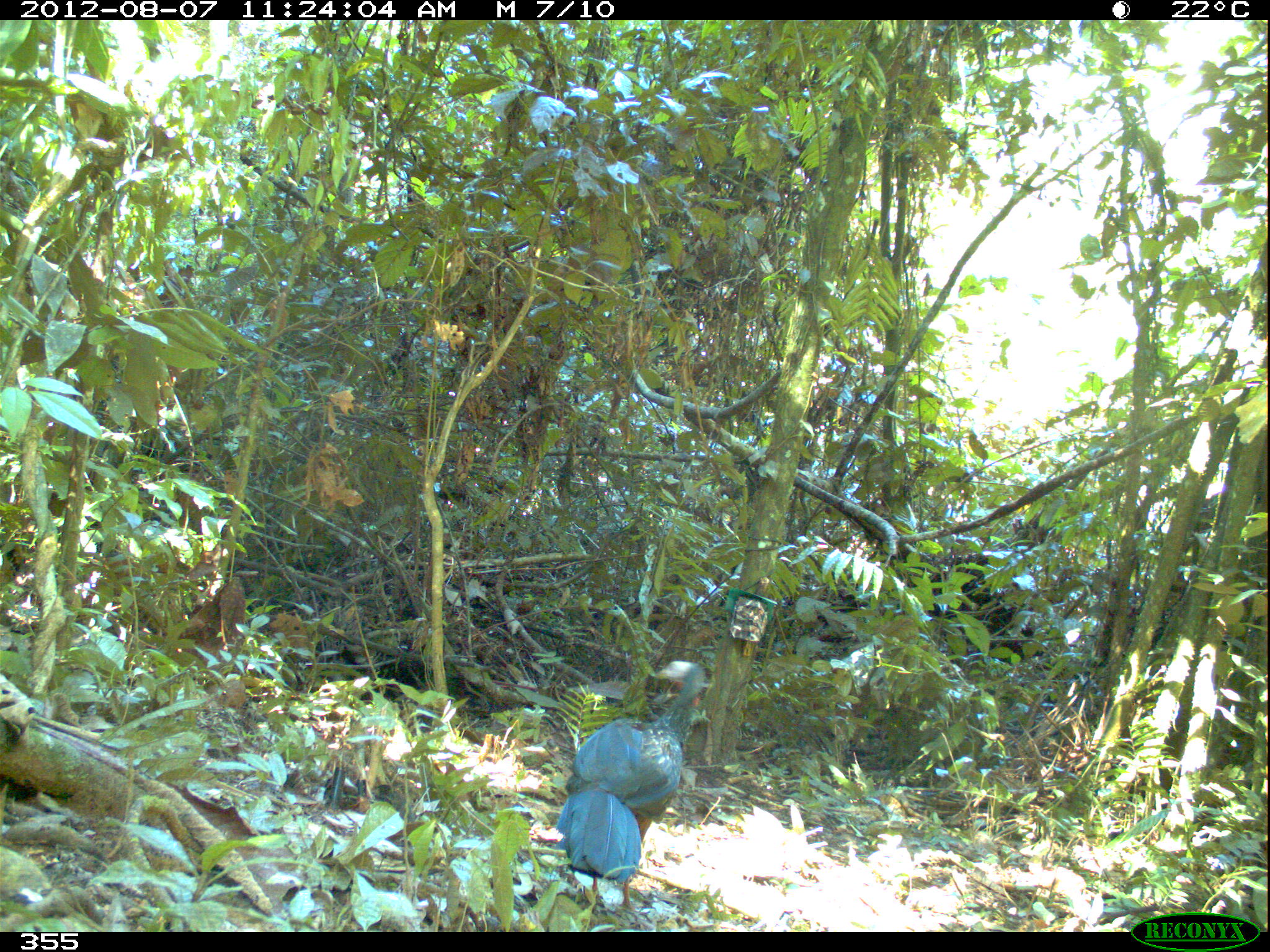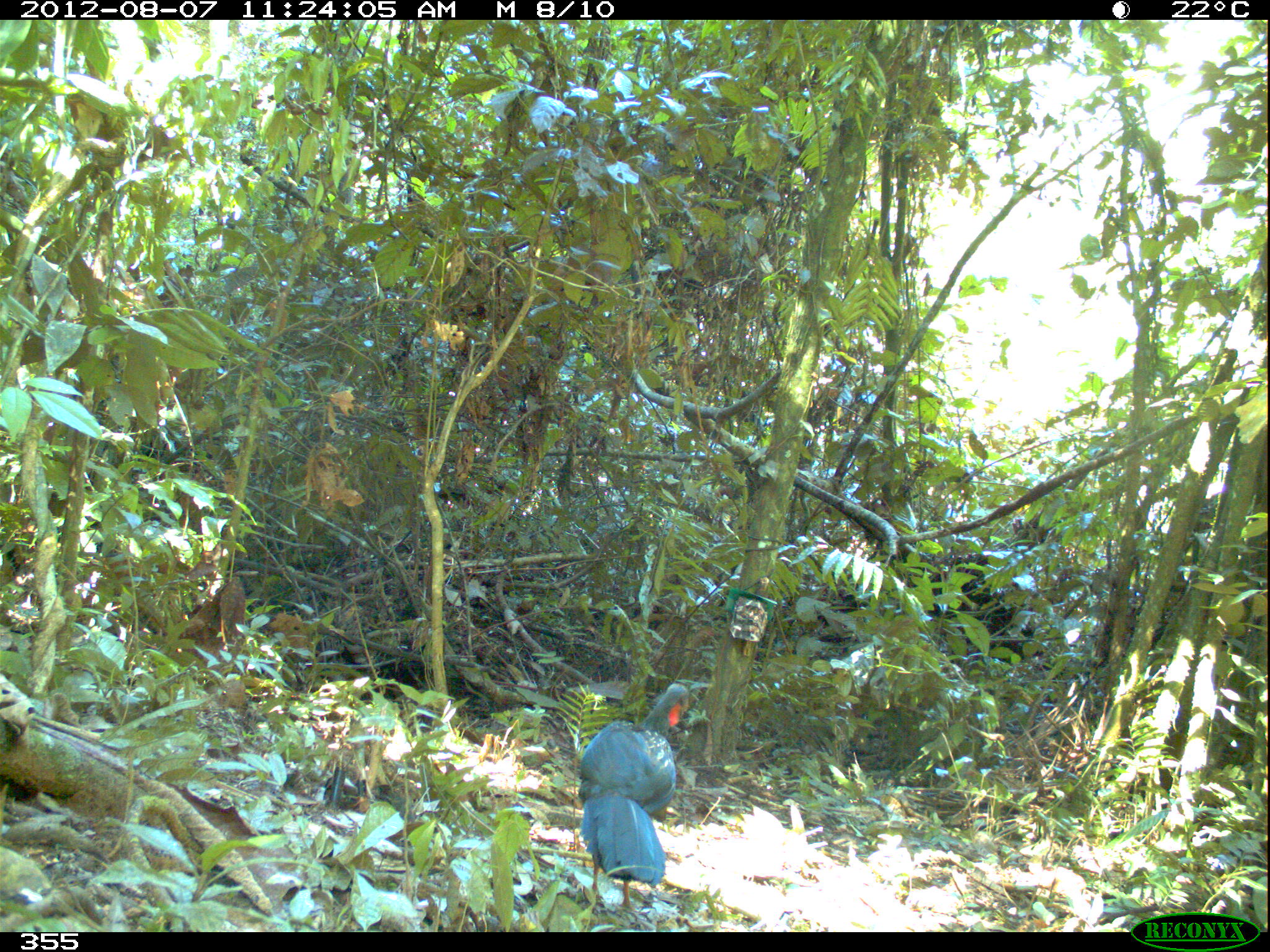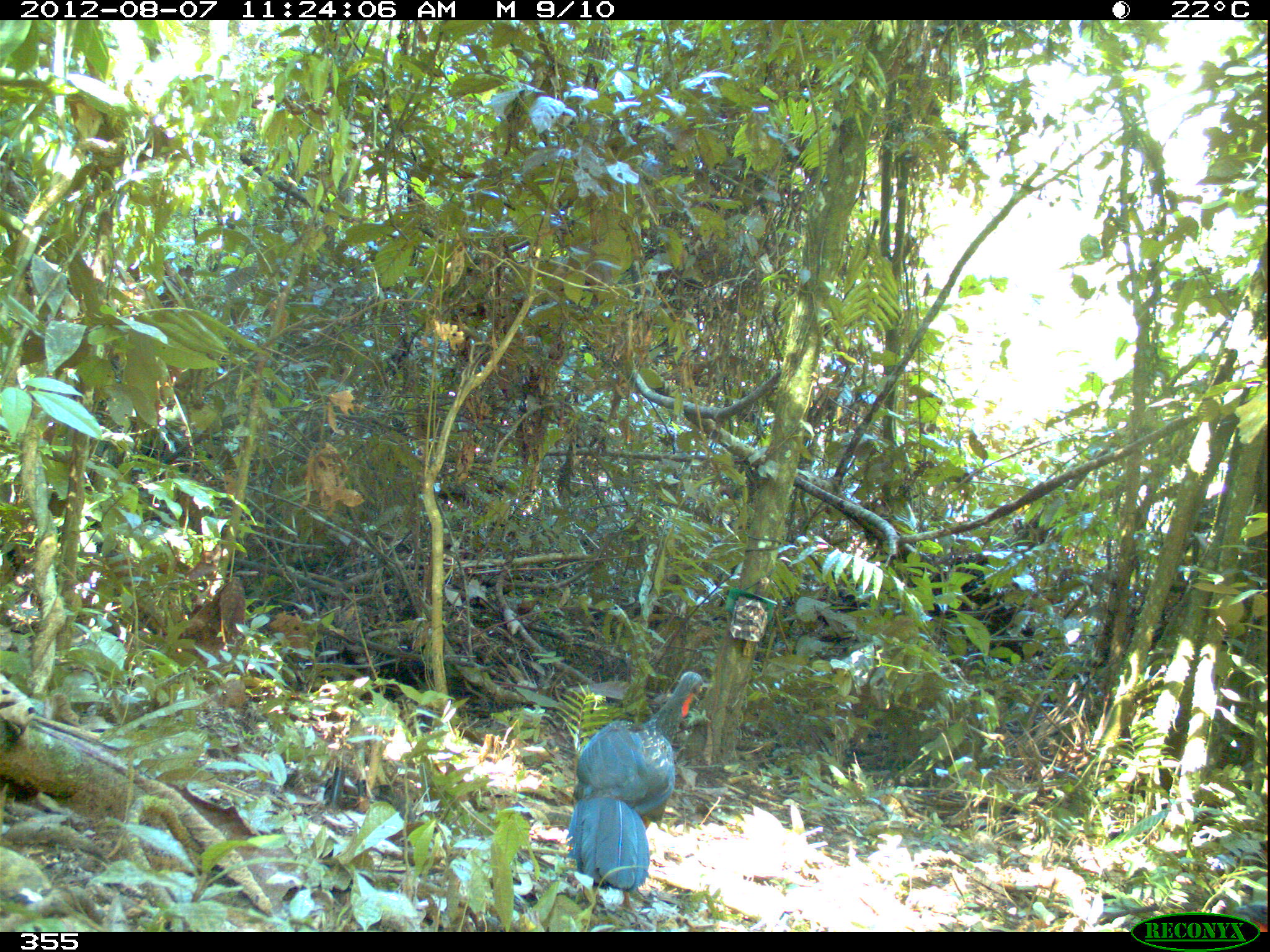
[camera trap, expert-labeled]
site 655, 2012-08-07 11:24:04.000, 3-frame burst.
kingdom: Animalia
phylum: Chordata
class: Aves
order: Galliformes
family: Cracidae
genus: Penelope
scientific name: Penelope jacquacu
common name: spix's guan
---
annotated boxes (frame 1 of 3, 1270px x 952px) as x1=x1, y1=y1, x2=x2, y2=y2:
penelope jacquacu: x1=556, y1=660, x2=705, y2=910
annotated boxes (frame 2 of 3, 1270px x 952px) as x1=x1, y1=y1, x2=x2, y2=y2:
penelope jacquacu: x1=577, y1=683, x2=689, y2=911